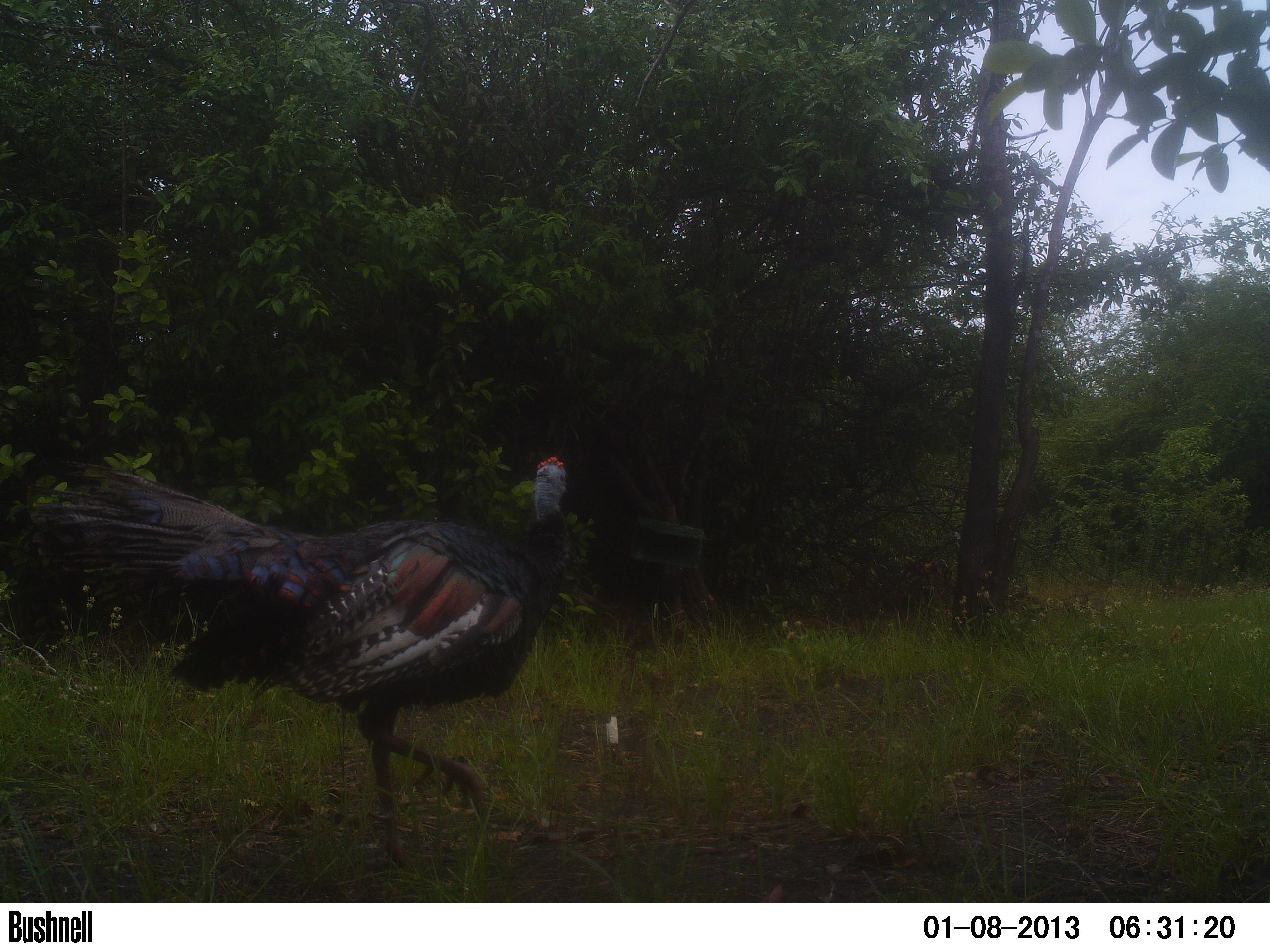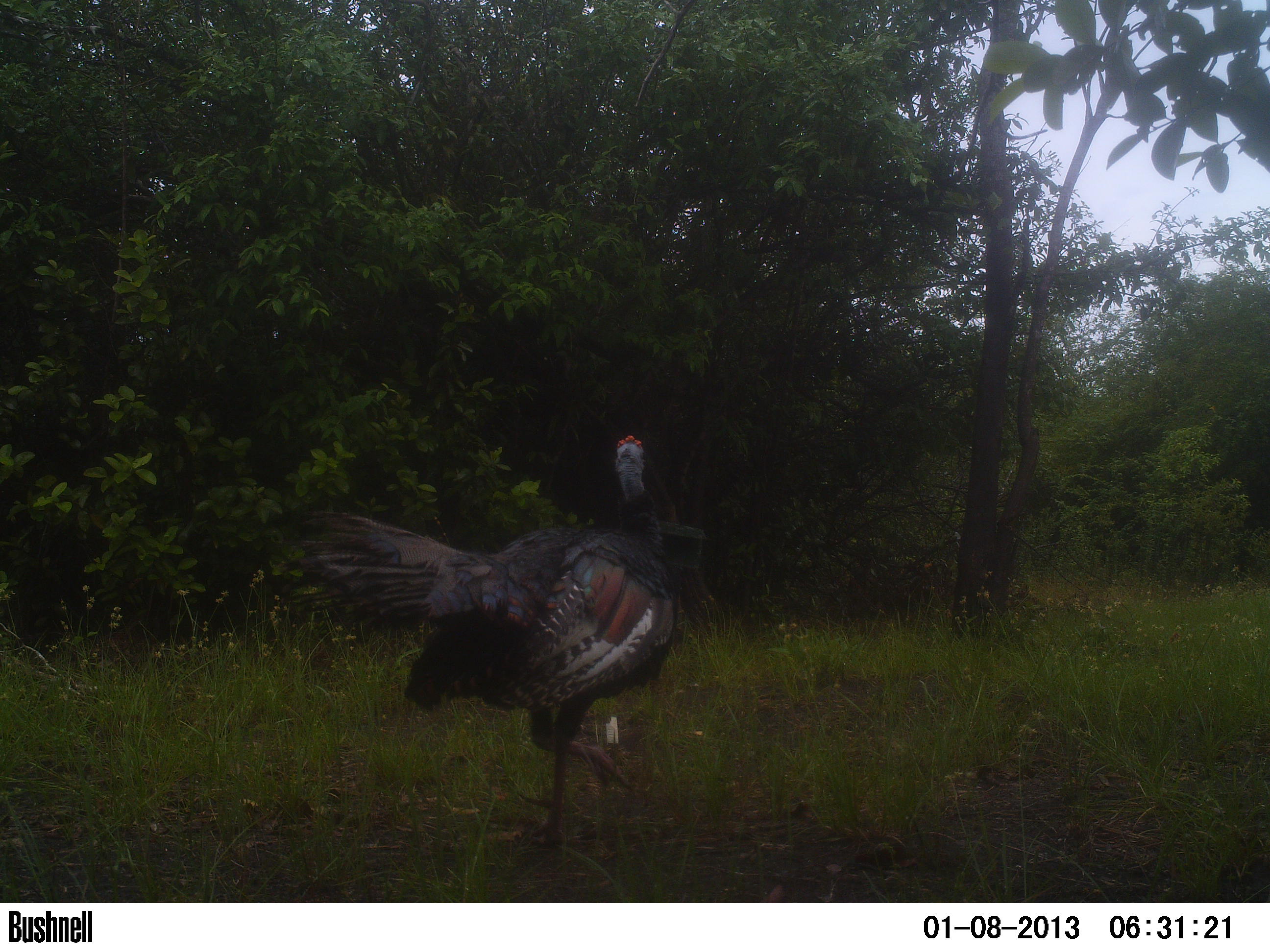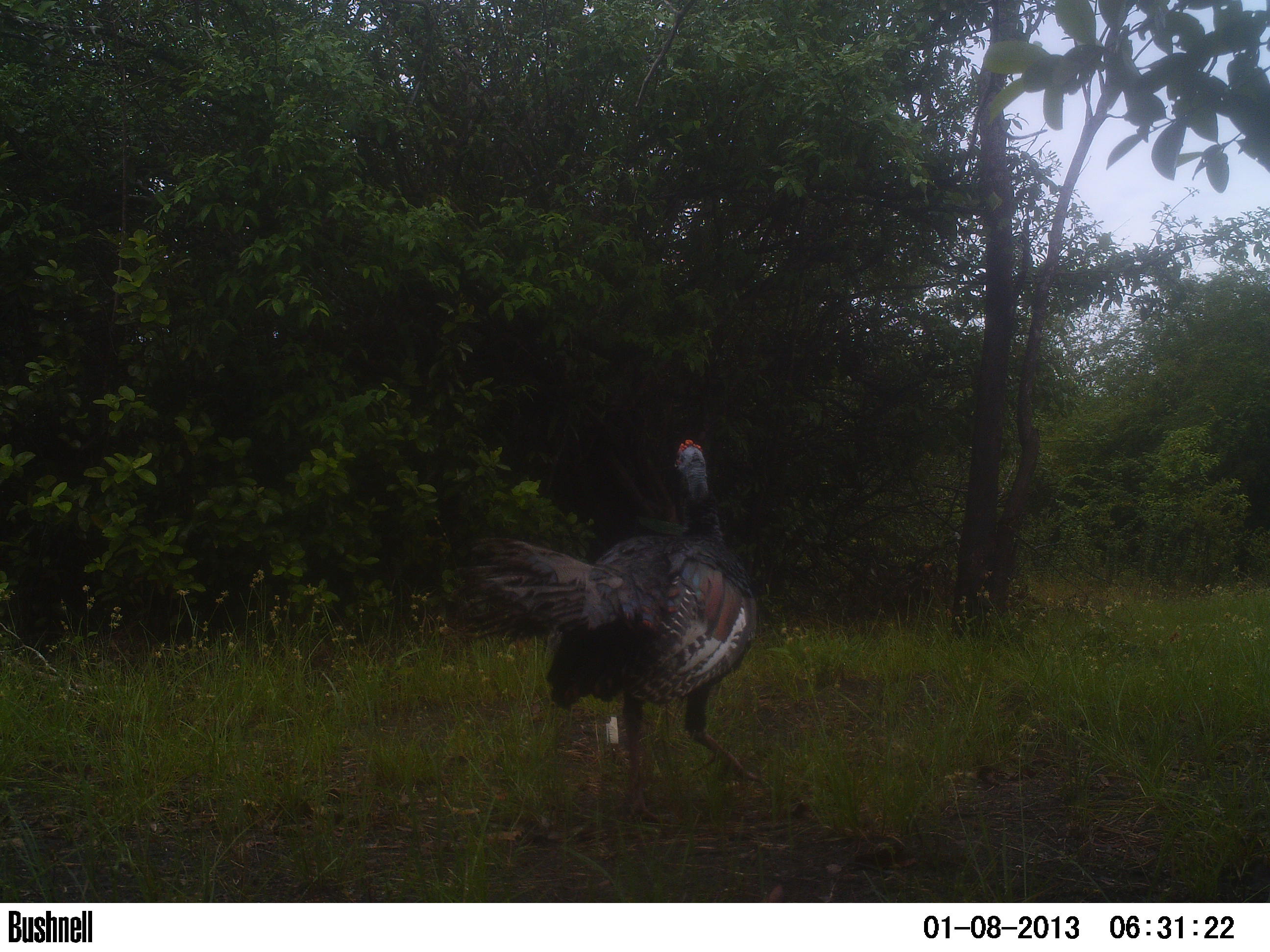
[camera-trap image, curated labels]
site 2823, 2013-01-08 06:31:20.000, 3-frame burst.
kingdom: Animalia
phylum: Chordata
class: Aves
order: Galliformes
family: Phasianidae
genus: Meleagris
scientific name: Meleagris ocellata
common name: ocellated turkey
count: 1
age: adult